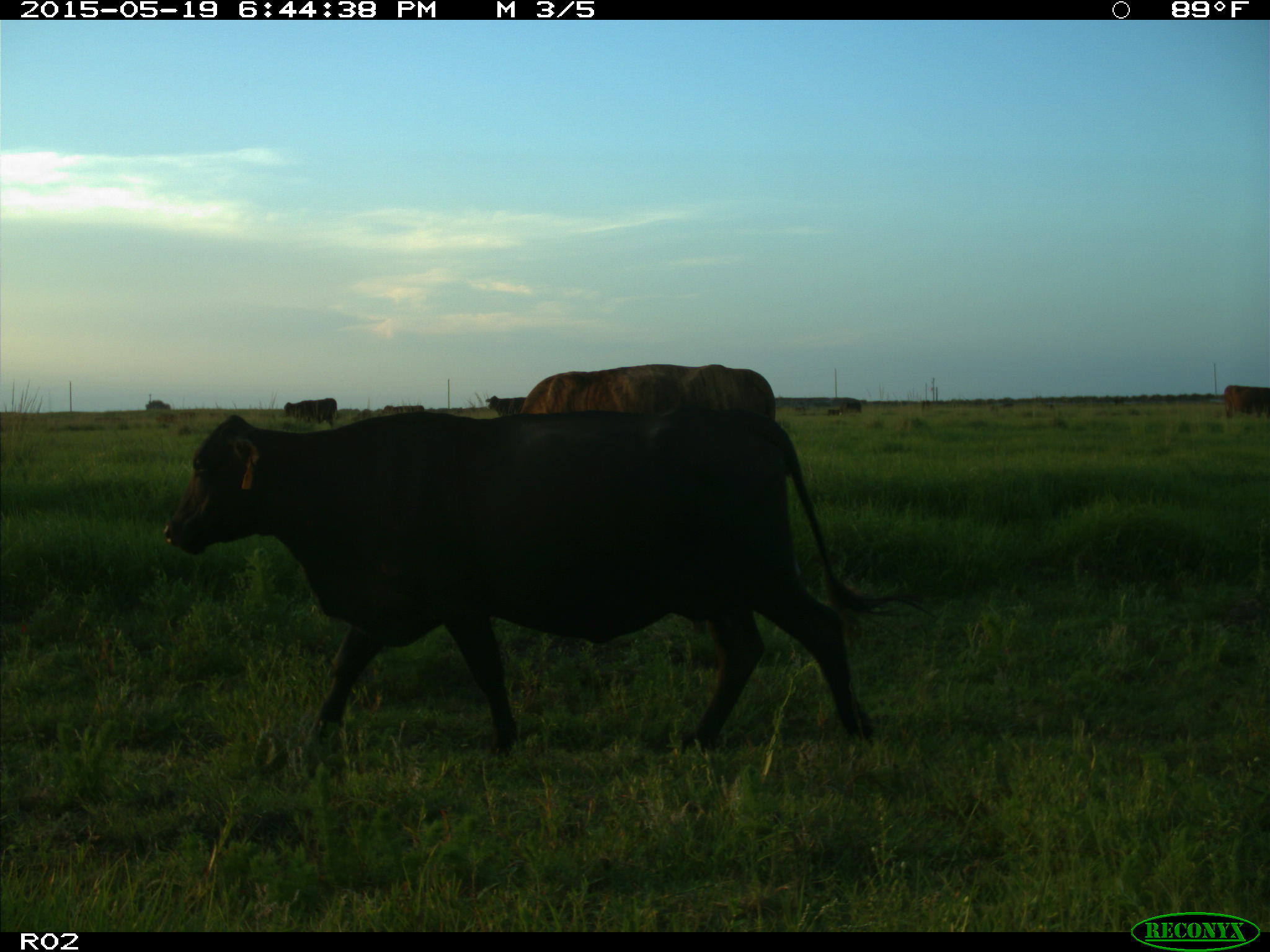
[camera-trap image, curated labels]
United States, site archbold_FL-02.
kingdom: Animalia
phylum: Chordata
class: Mammalia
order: Artiodactyla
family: Bovidae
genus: Bos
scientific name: Bos taurus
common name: domestic cow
Bos taurus (domestic cow).